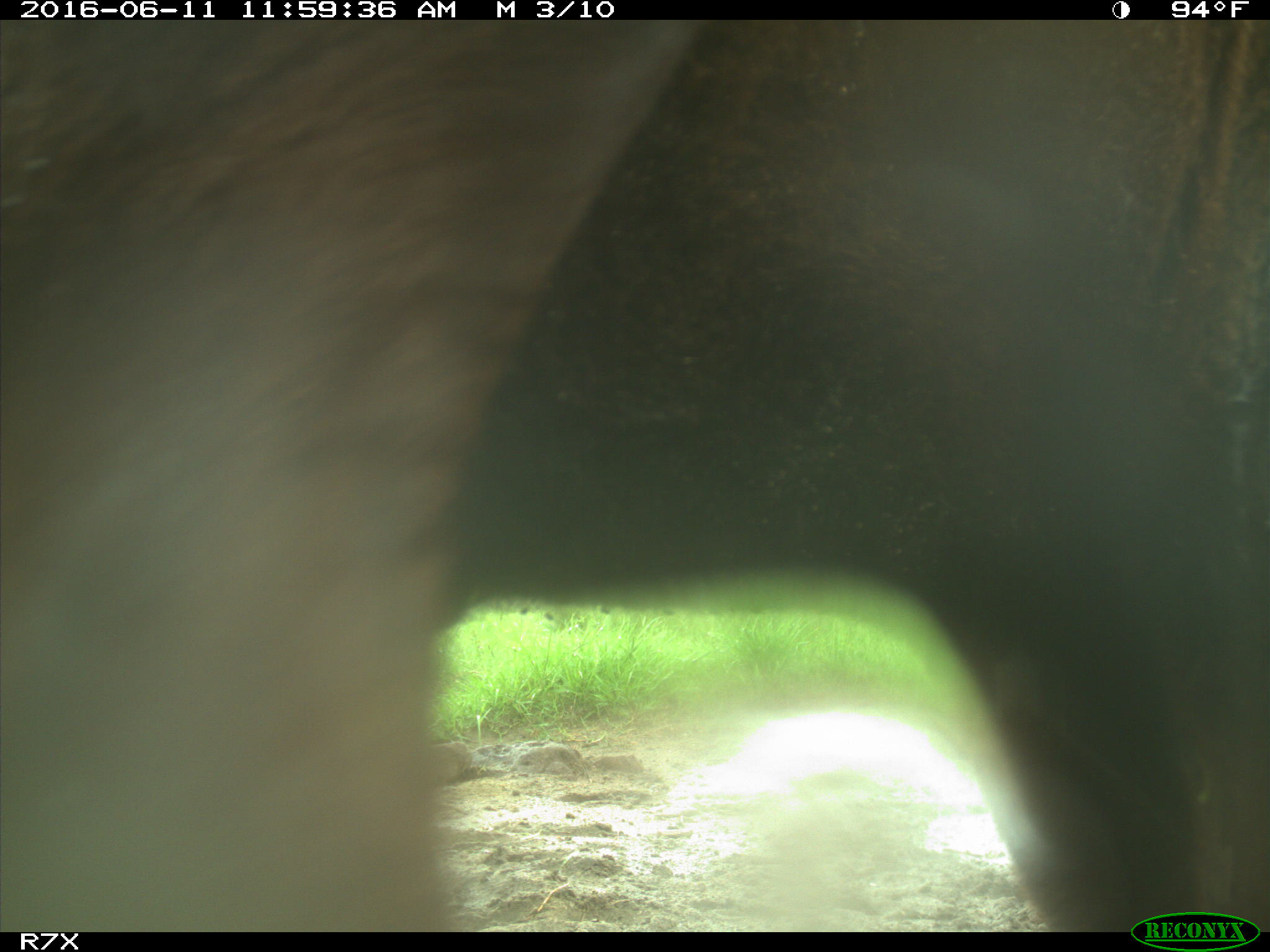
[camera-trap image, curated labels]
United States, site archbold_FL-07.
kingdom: Animalia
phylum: Chordata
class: Mammalia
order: Artiodactyla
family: Bovidae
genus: Bos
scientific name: Bos taurus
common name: domestic cow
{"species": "Bos taurus (domestic cow)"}